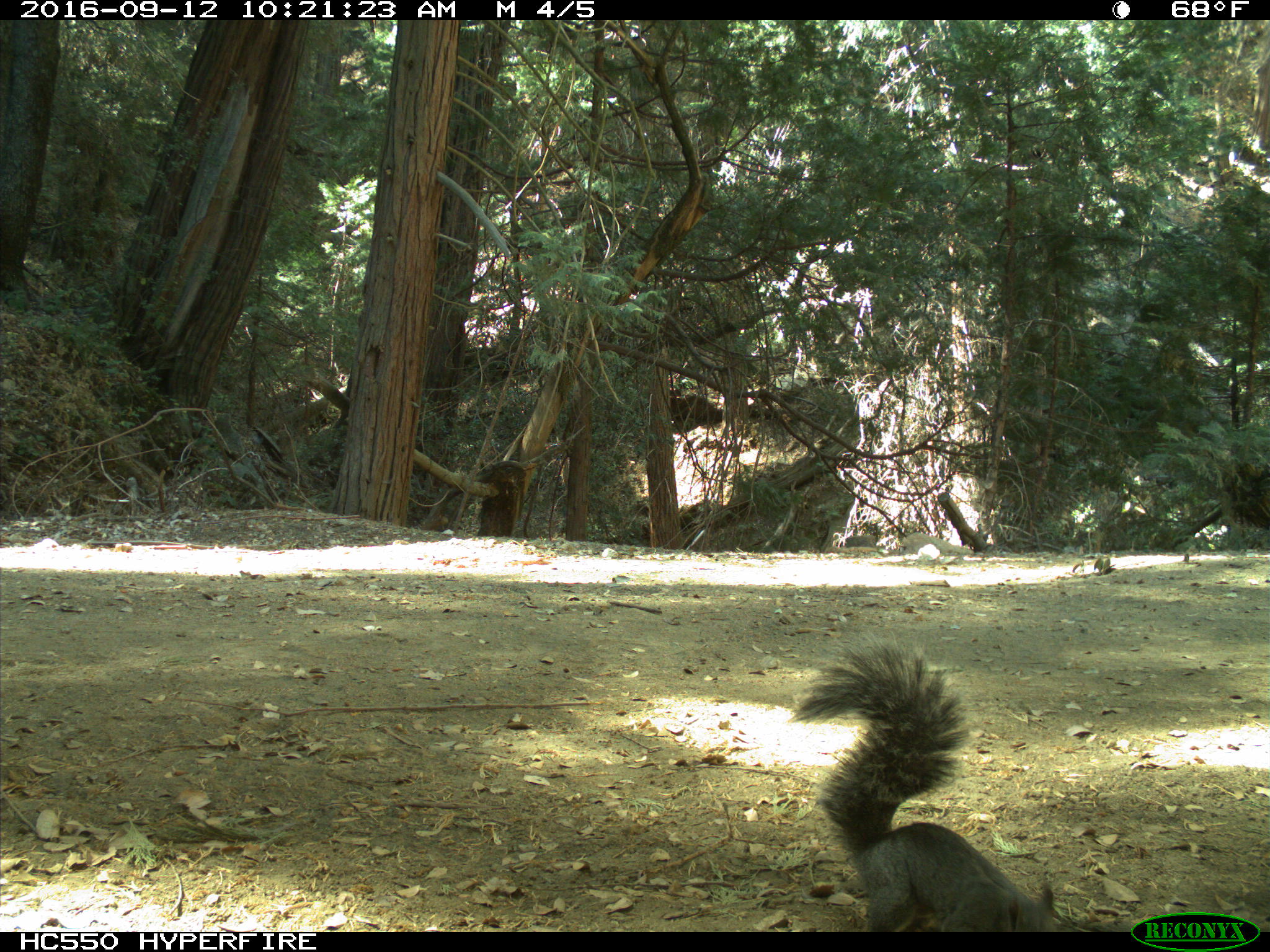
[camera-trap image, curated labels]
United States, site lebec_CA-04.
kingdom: Animalia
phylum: Chordata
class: Mammalia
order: Rodentia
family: Sciuridae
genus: Sciurus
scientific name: Sciurus carolinensis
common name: eastern gray squirrel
Sciurus carolinensis (eastern gray squirrel).